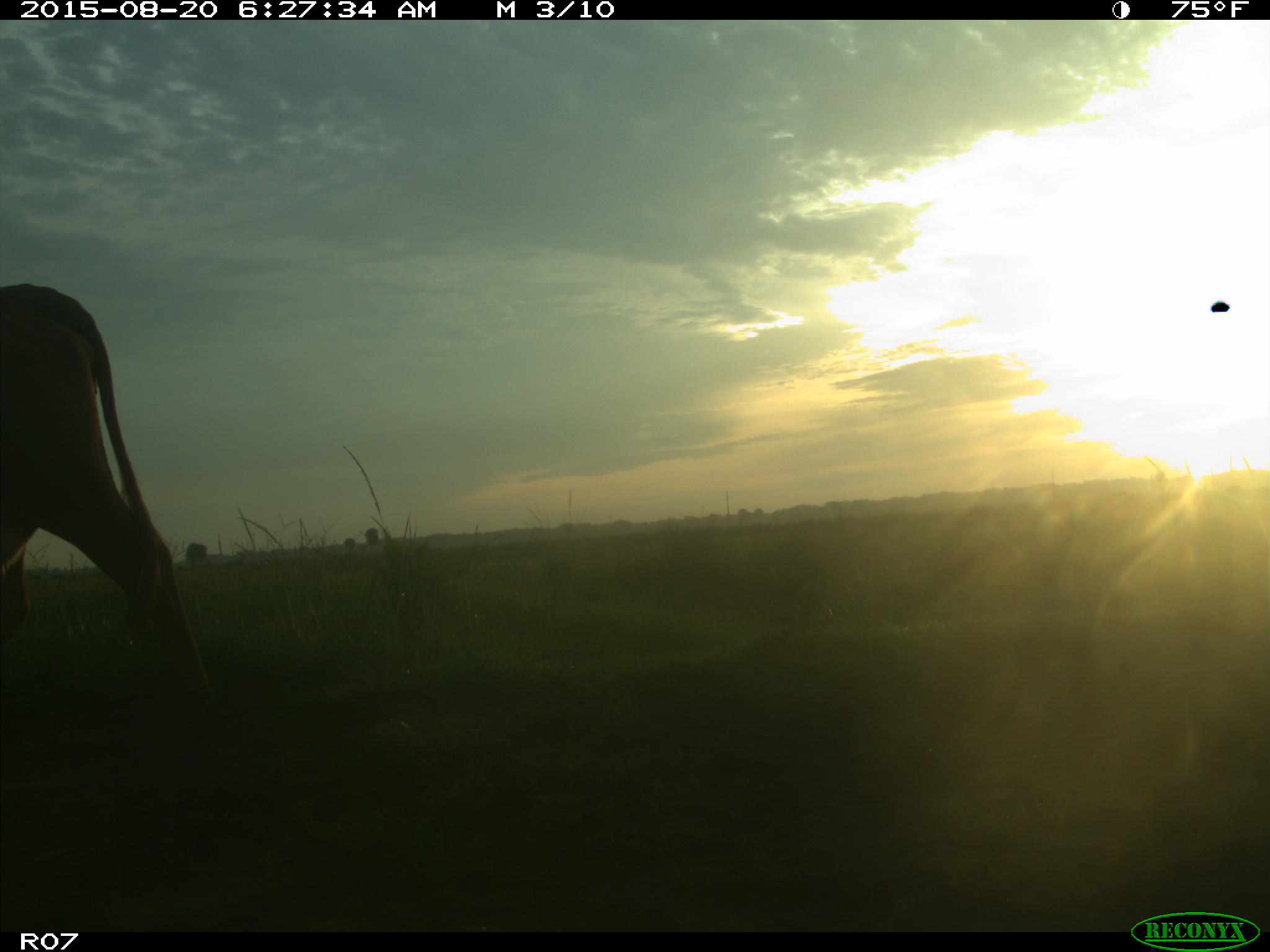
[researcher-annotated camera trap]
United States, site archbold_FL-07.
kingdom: Animalia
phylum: Chordata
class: Mammalia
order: Artiodactyla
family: Bovidae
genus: Bos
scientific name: Bos taurus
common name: domestic cow